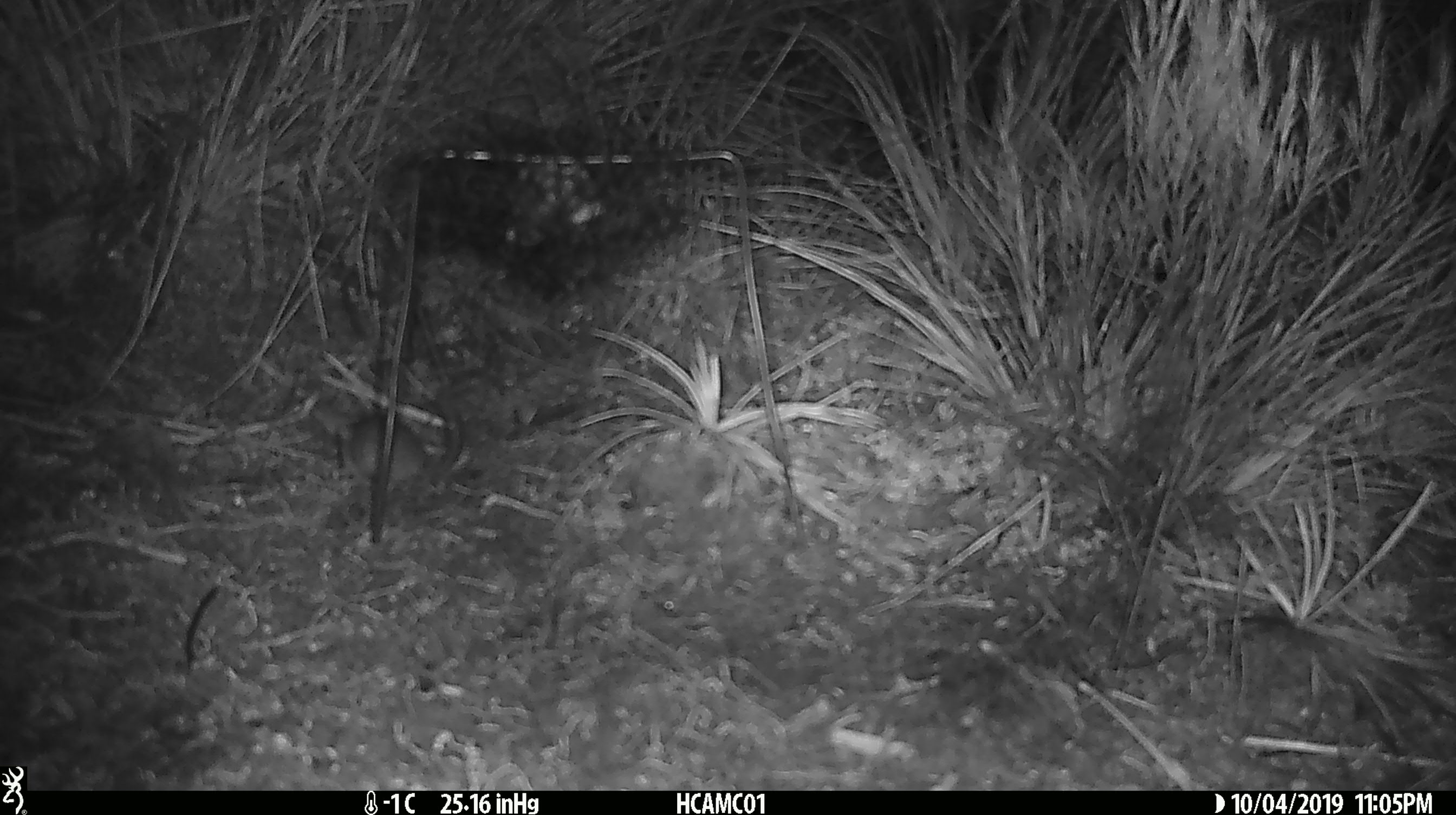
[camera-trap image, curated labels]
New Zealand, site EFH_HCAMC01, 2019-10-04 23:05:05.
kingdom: Animalia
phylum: Chordata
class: Mammalia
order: Rodentia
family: Muridae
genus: Mus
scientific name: Mus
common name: mouse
Mouse (Mus).